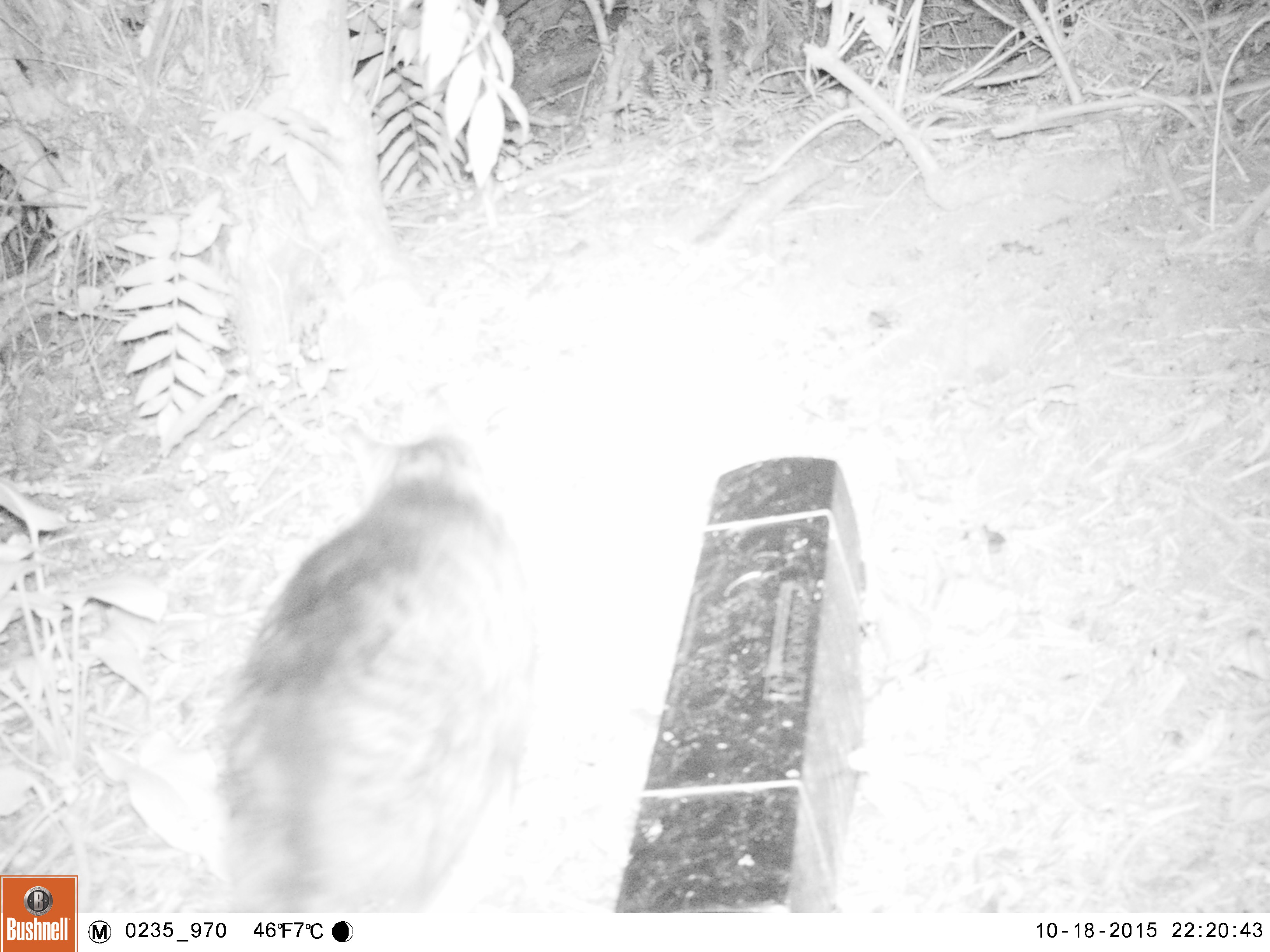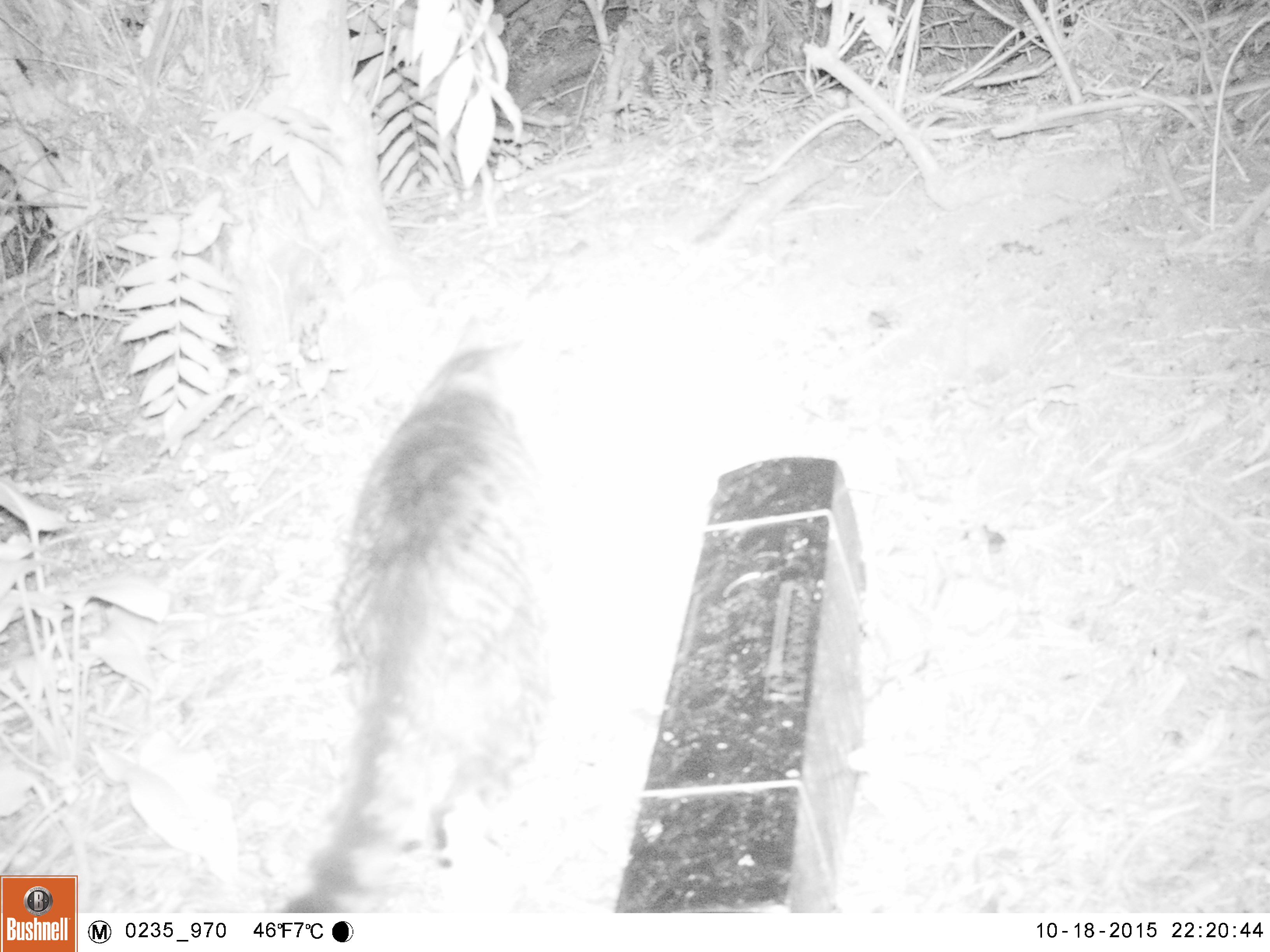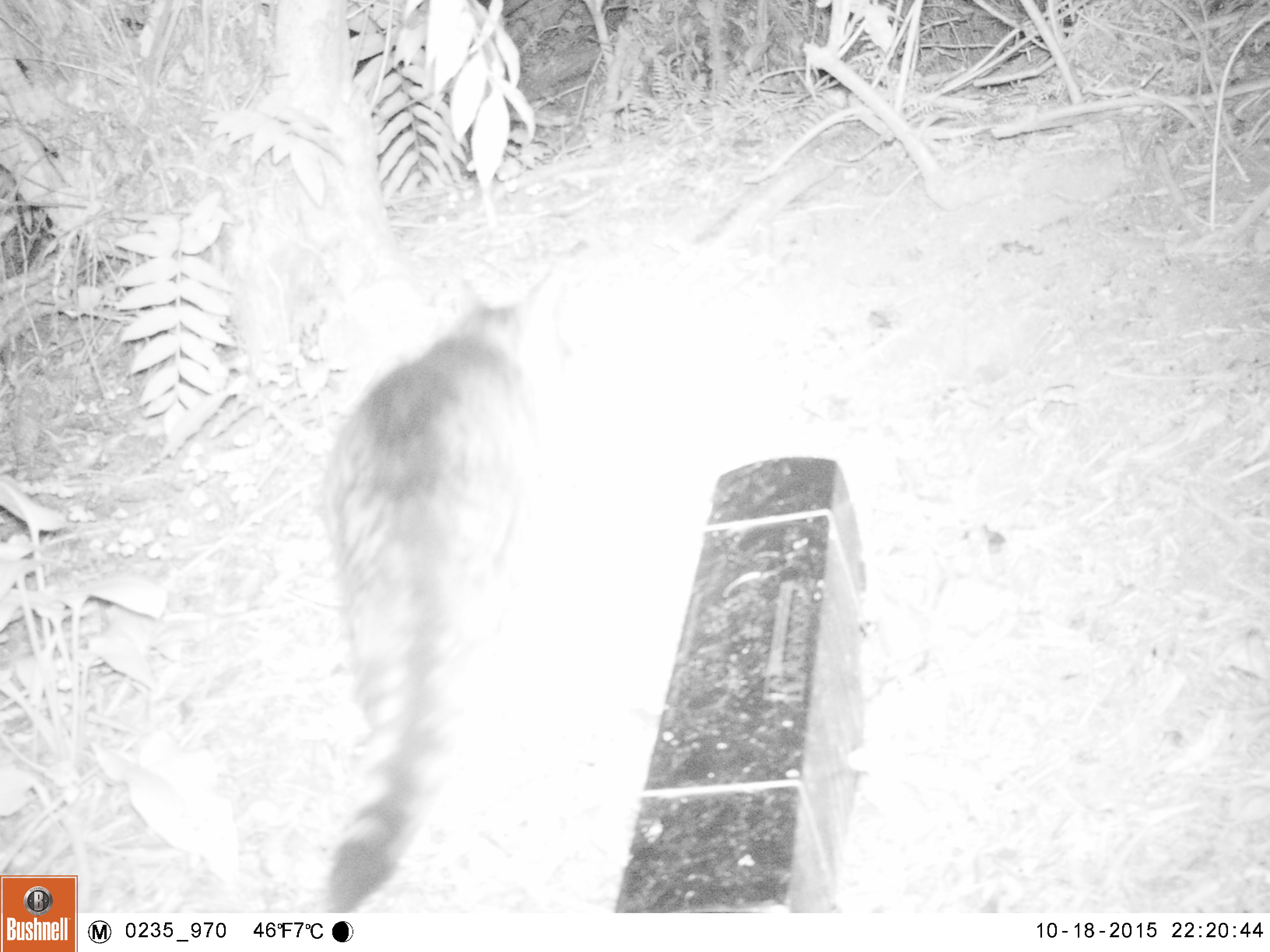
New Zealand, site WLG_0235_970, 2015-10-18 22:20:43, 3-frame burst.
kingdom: Animalia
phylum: Chordata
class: Mammalia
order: Carnivora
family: Felidae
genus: Felis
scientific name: Felis catus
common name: domestic cat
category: cat